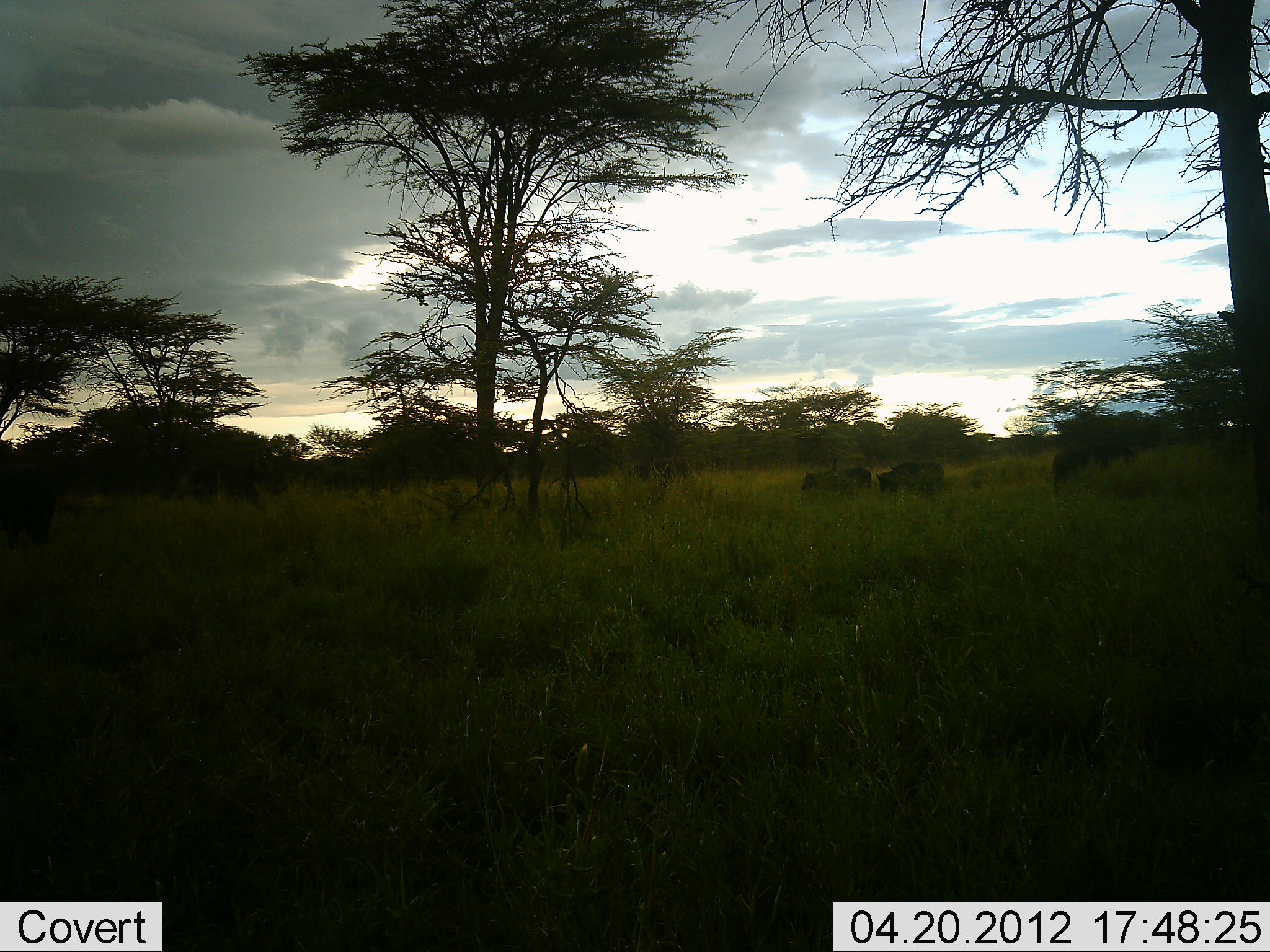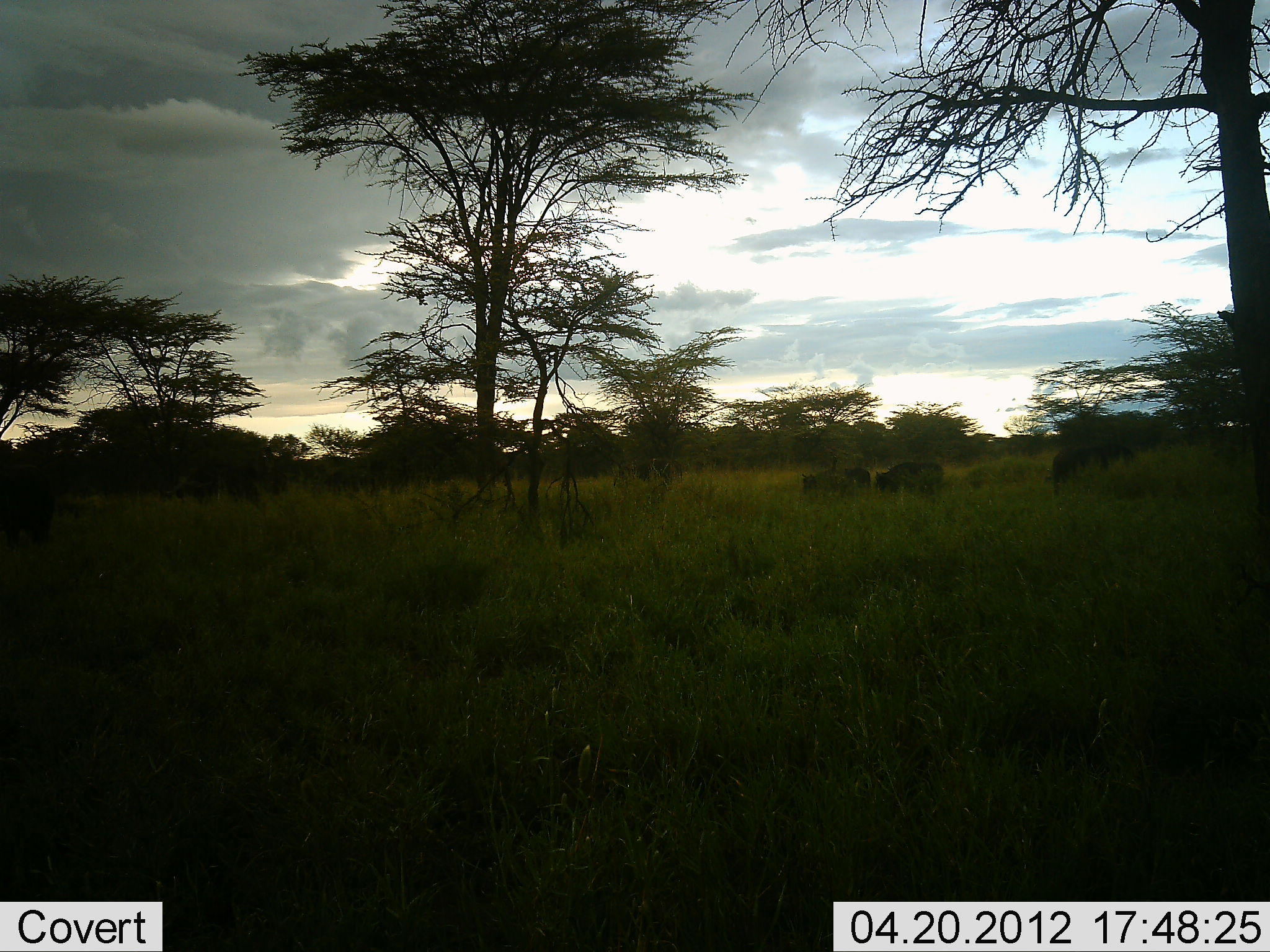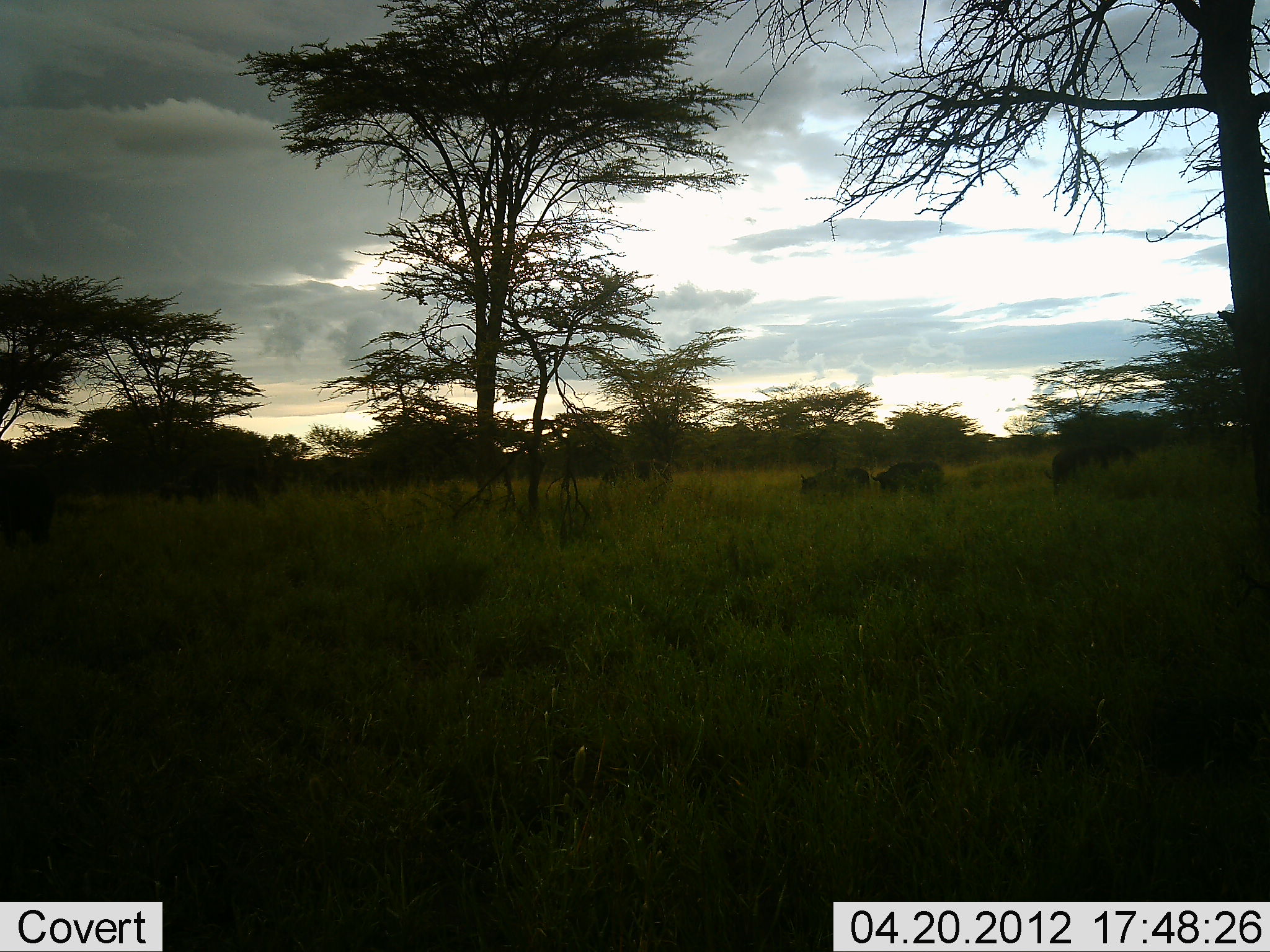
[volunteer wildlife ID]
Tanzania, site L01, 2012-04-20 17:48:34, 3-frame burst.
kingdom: Animalia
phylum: Chordata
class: Mammalia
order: Artiodactyla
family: Bovidae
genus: Syncerus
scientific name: Syncerus caffer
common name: cape buffalo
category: buffalo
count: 4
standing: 50%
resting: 0%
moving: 42%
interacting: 0%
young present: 0%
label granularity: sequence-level